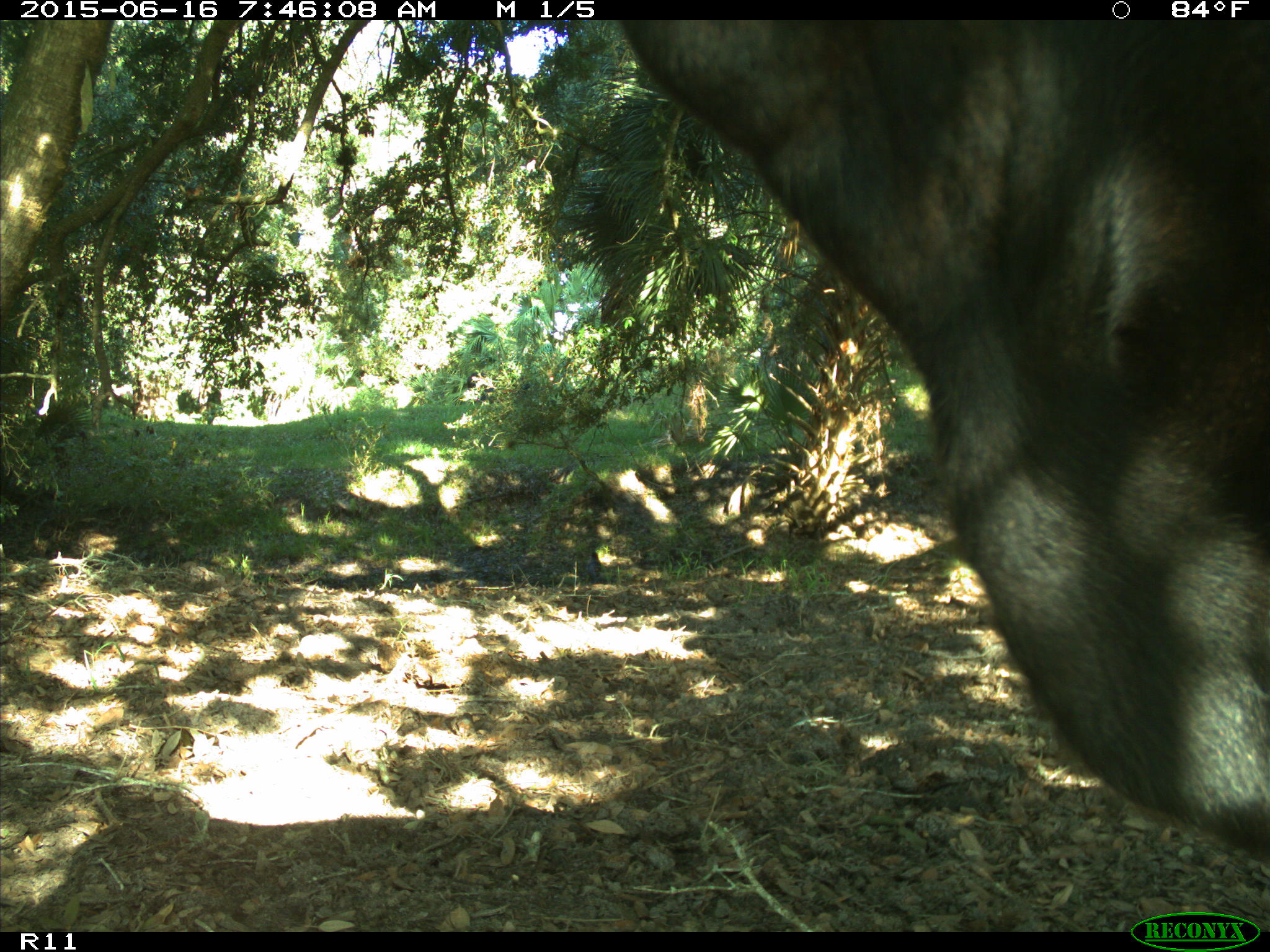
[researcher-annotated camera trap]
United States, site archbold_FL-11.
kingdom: Animalia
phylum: Chordata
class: Mammalia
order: Artiodactyla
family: Bovidae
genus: Bos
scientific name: Bos taurus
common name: domestic cow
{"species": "Bos taurus (domestic cow)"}